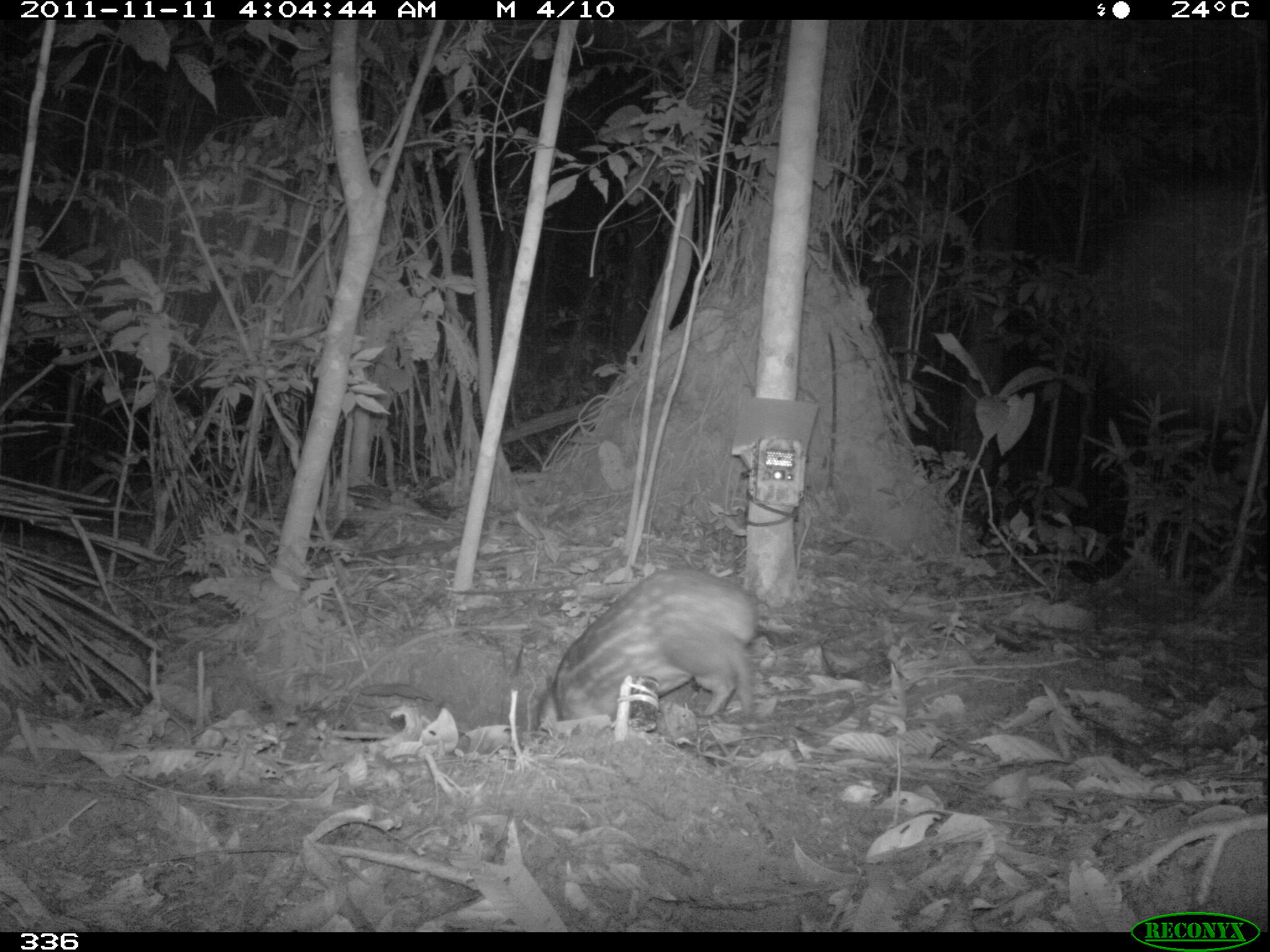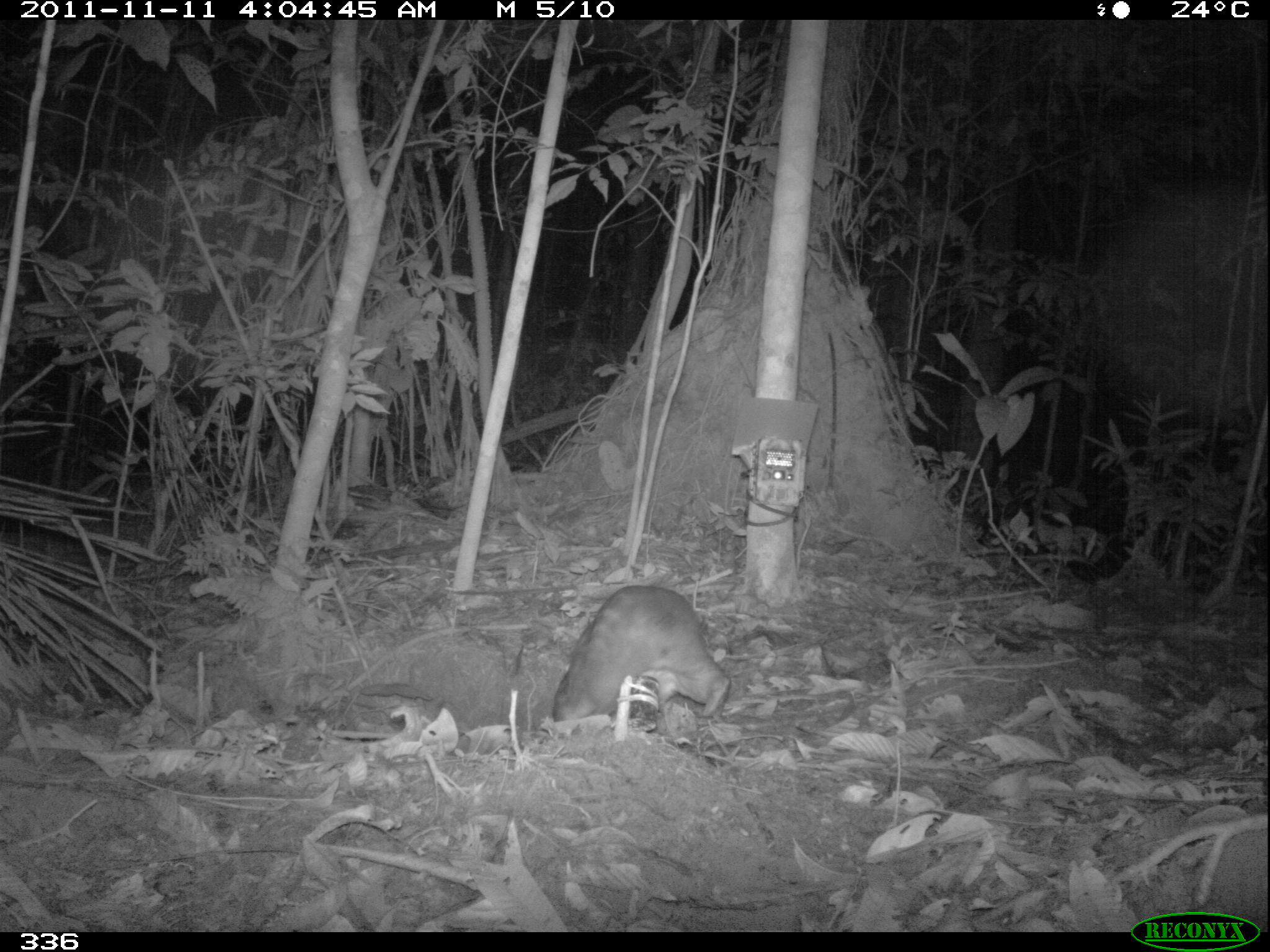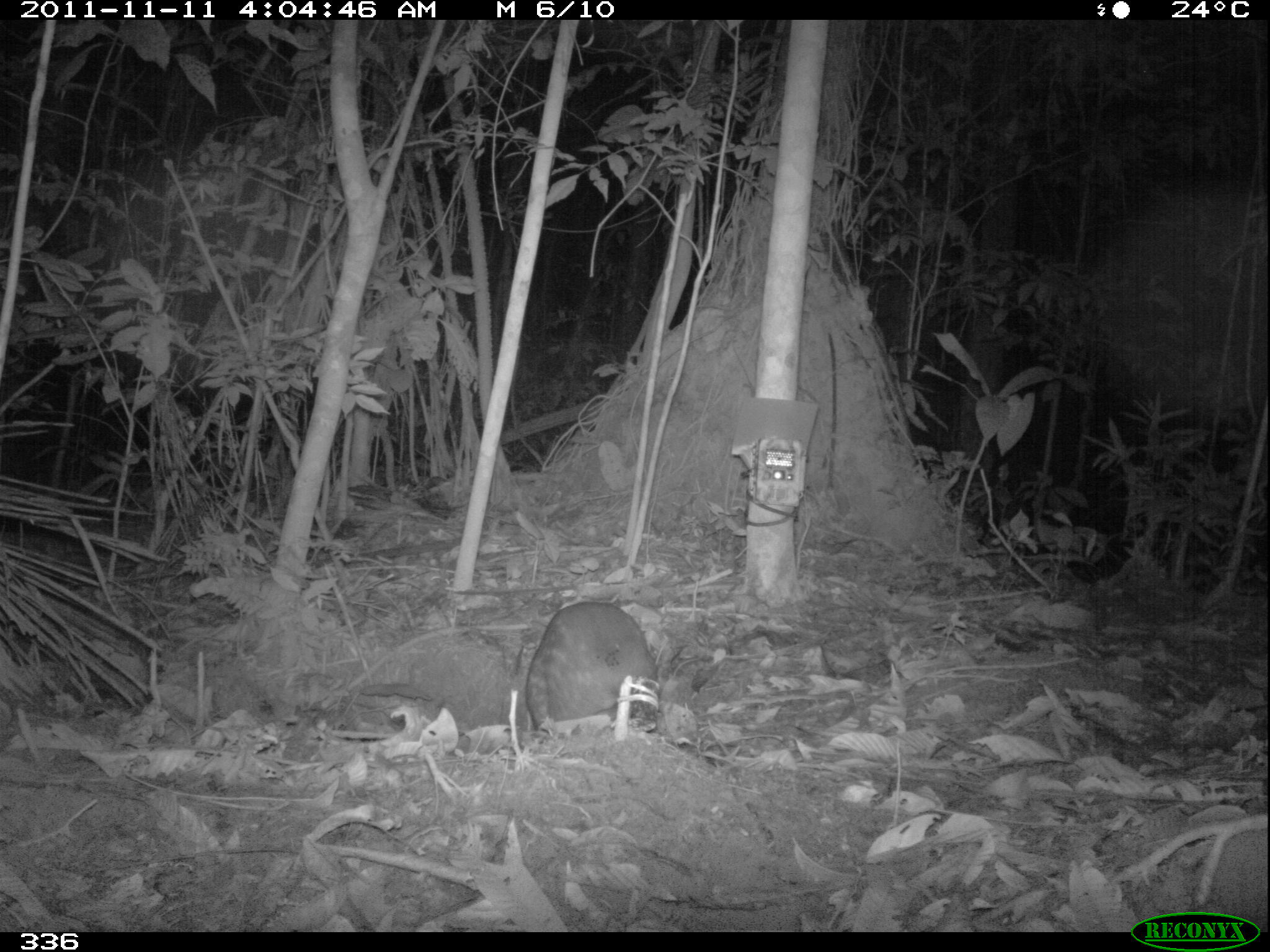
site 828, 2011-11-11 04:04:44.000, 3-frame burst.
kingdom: Animalia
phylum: Chordata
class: Mammalia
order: Rodentia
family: Cuniculidae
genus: Cuniculus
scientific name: Cuniculus paca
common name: spotted paca